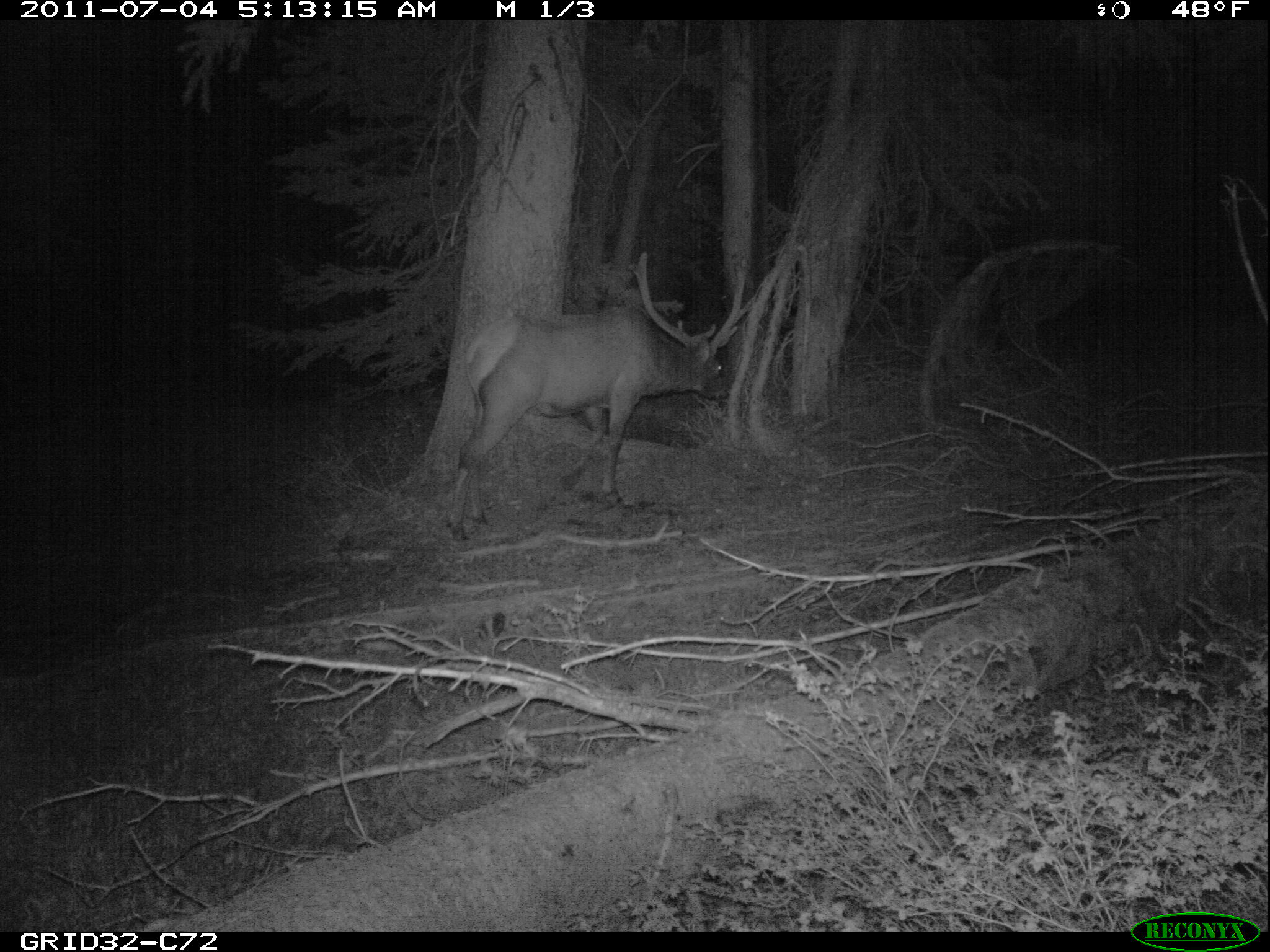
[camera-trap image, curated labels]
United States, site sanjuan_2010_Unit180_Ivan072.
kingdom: Animalia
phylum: Chordata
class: Mammalia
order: Artiodactyla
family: Cervidae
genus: Cervus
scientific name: Cervus elaphus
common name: red deer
Cervus elaphus (red deer).